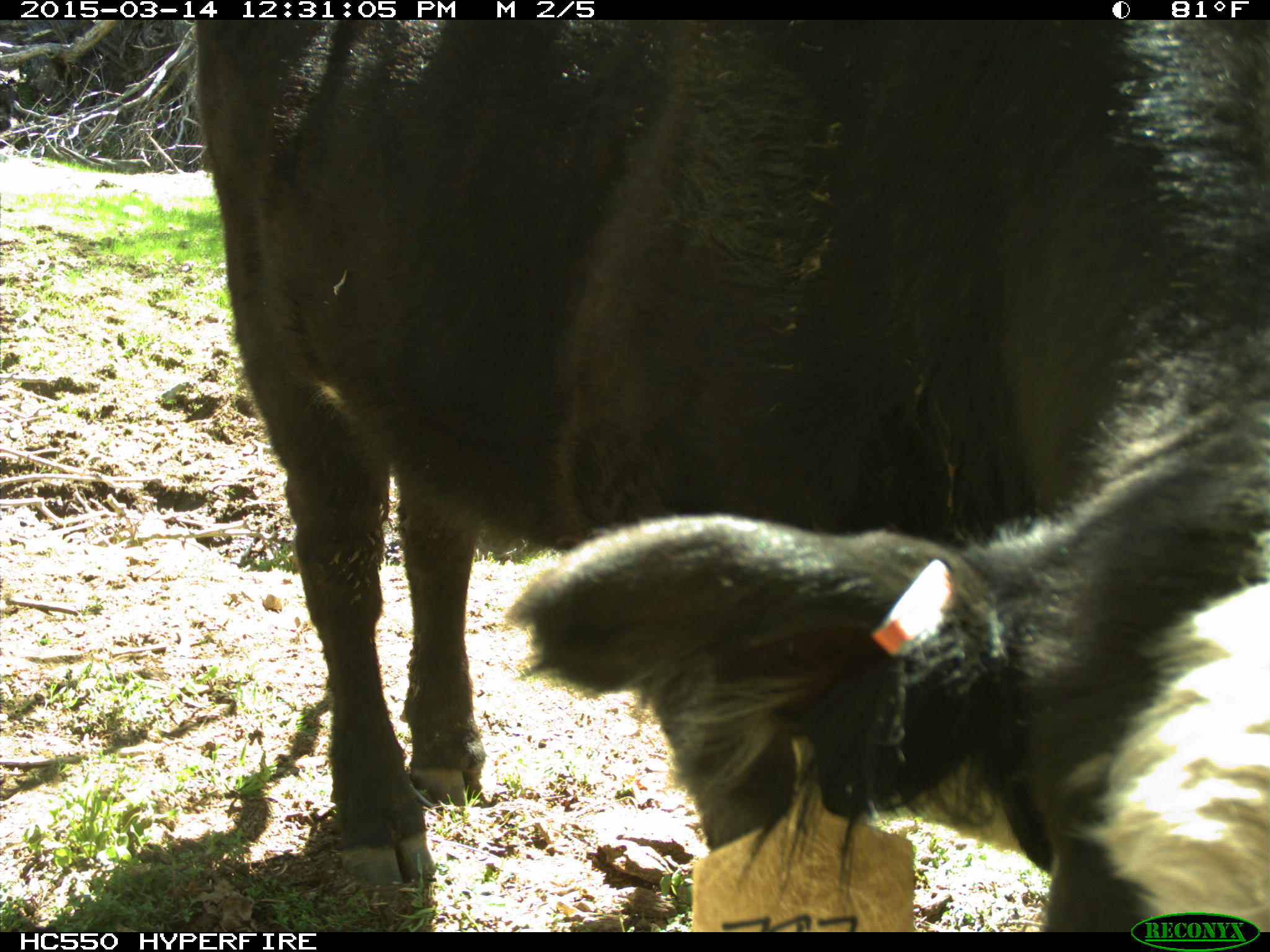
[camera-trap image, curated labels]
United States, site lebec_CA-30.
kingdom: Animalia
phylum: Chordata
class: Mammalia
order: Artiodactyla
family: Bovidae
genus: Bos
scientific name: Bos taurus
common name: domestic cow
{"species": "Bos taurus (domestic cow)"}